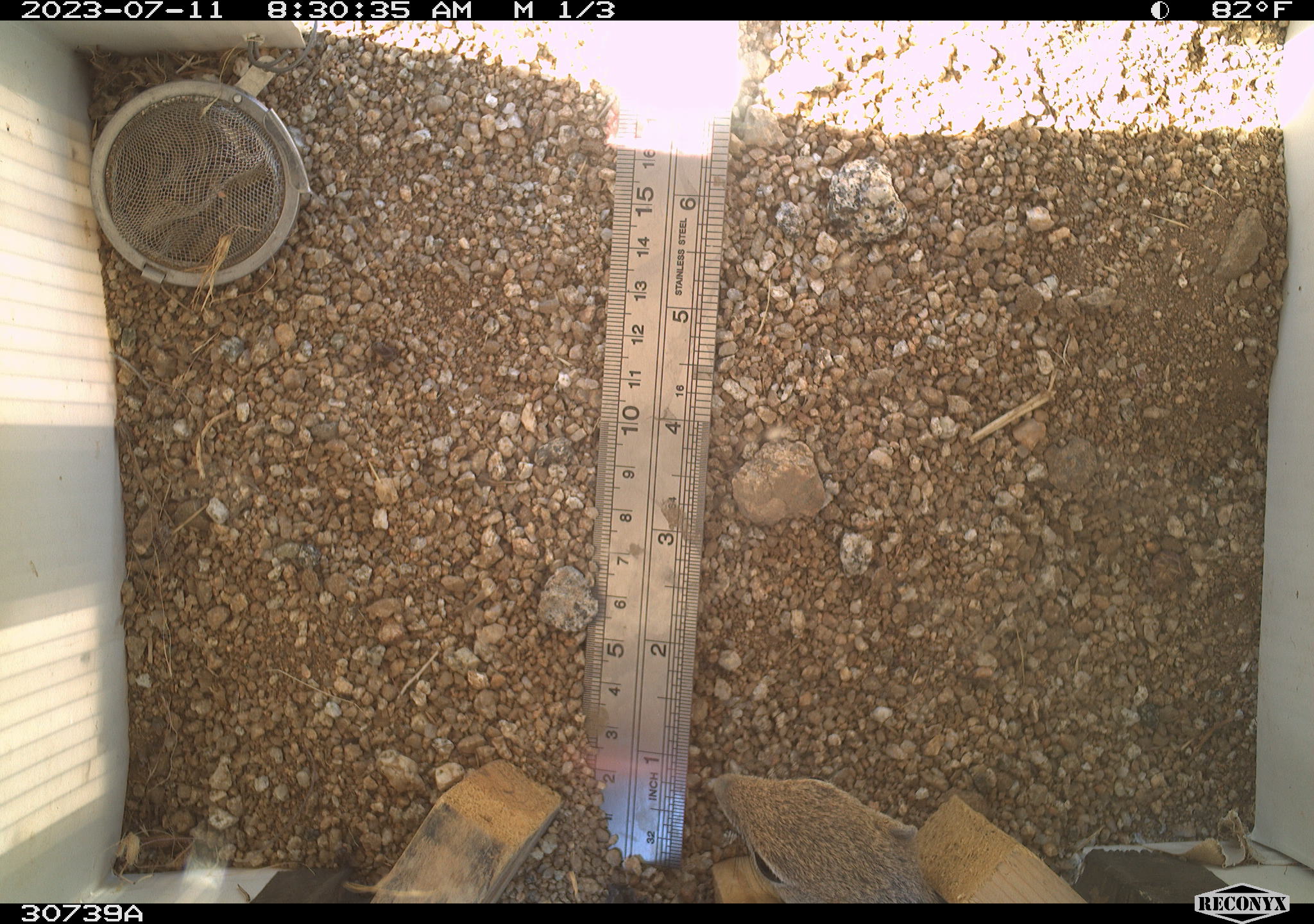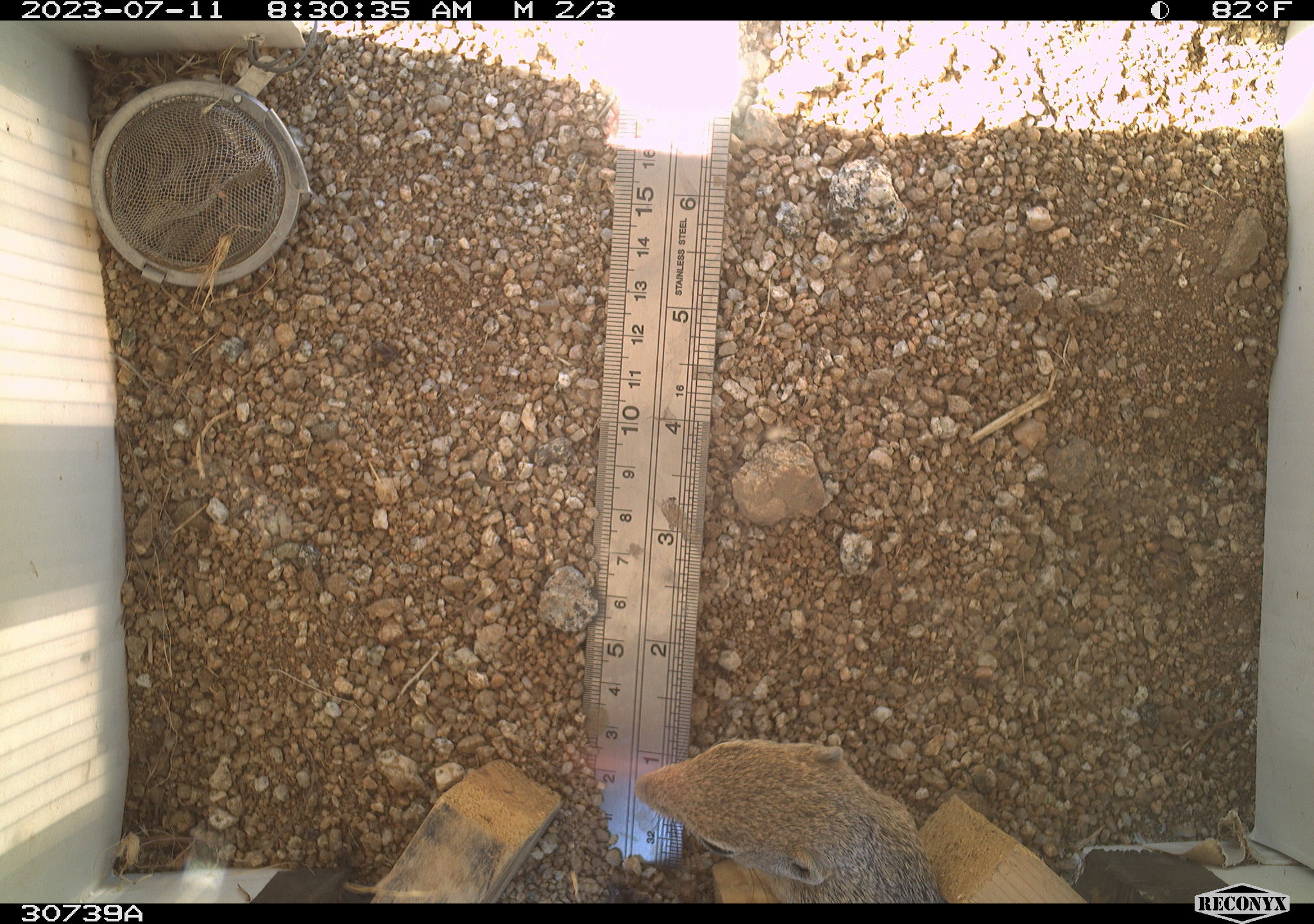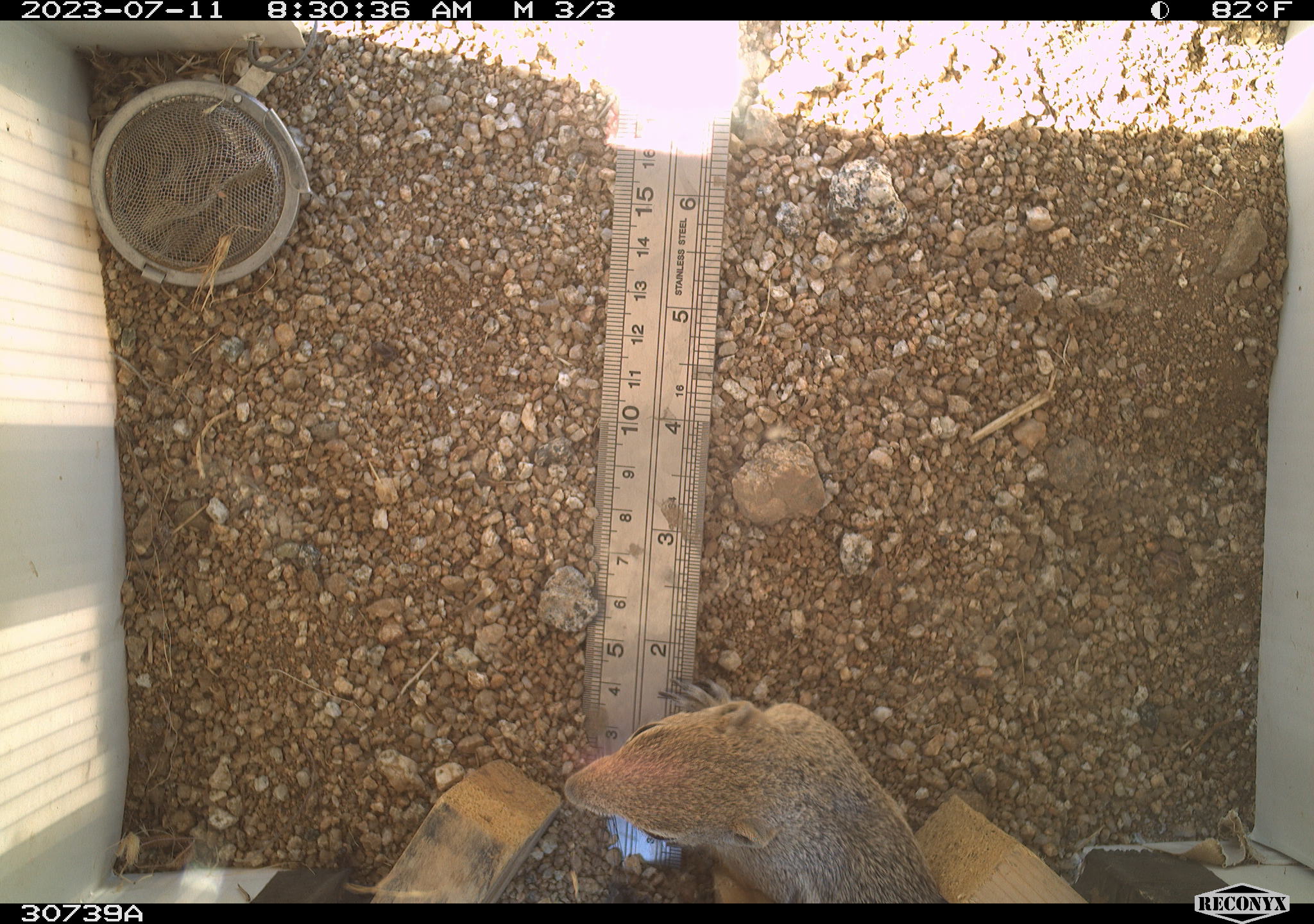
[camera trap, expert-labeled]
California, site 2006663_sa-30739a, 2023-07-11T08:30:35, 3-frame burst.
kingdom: Animalia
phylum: Chordata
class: Mammalia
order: Rodentia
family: Sciuridae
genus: Ammospermophilus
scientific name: Ammospermophilus leucurus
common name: white-tailed antelope squirrel